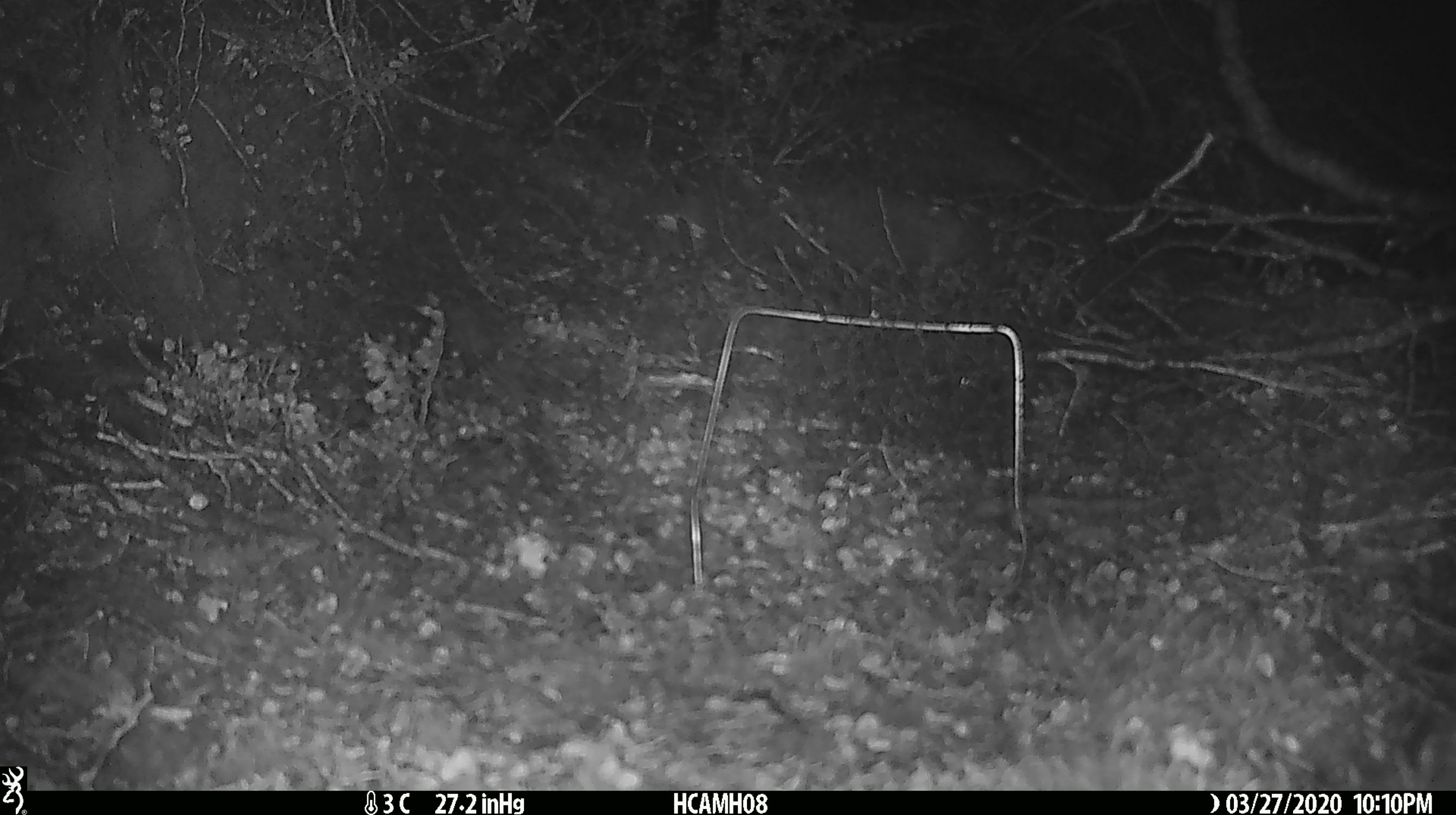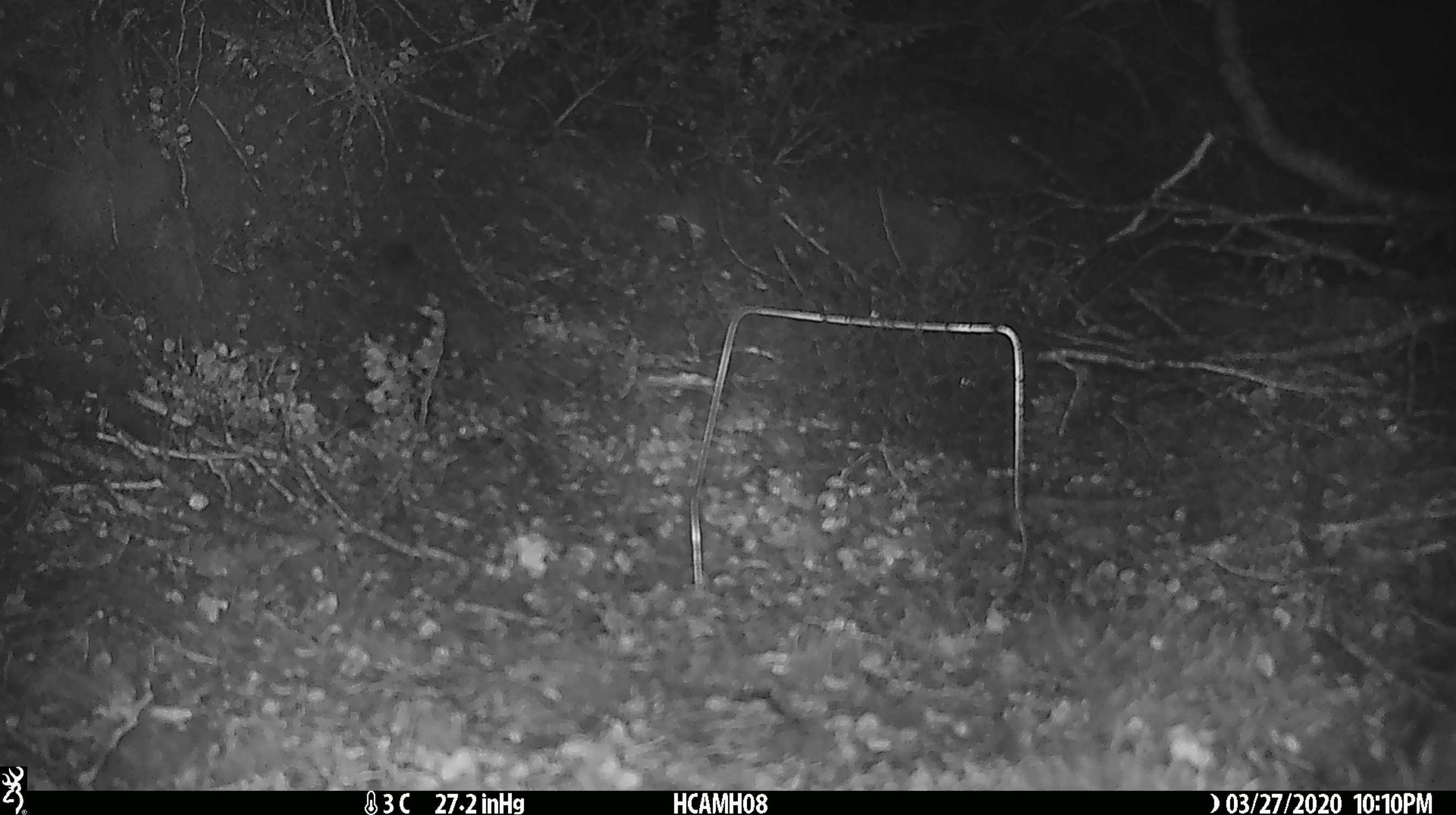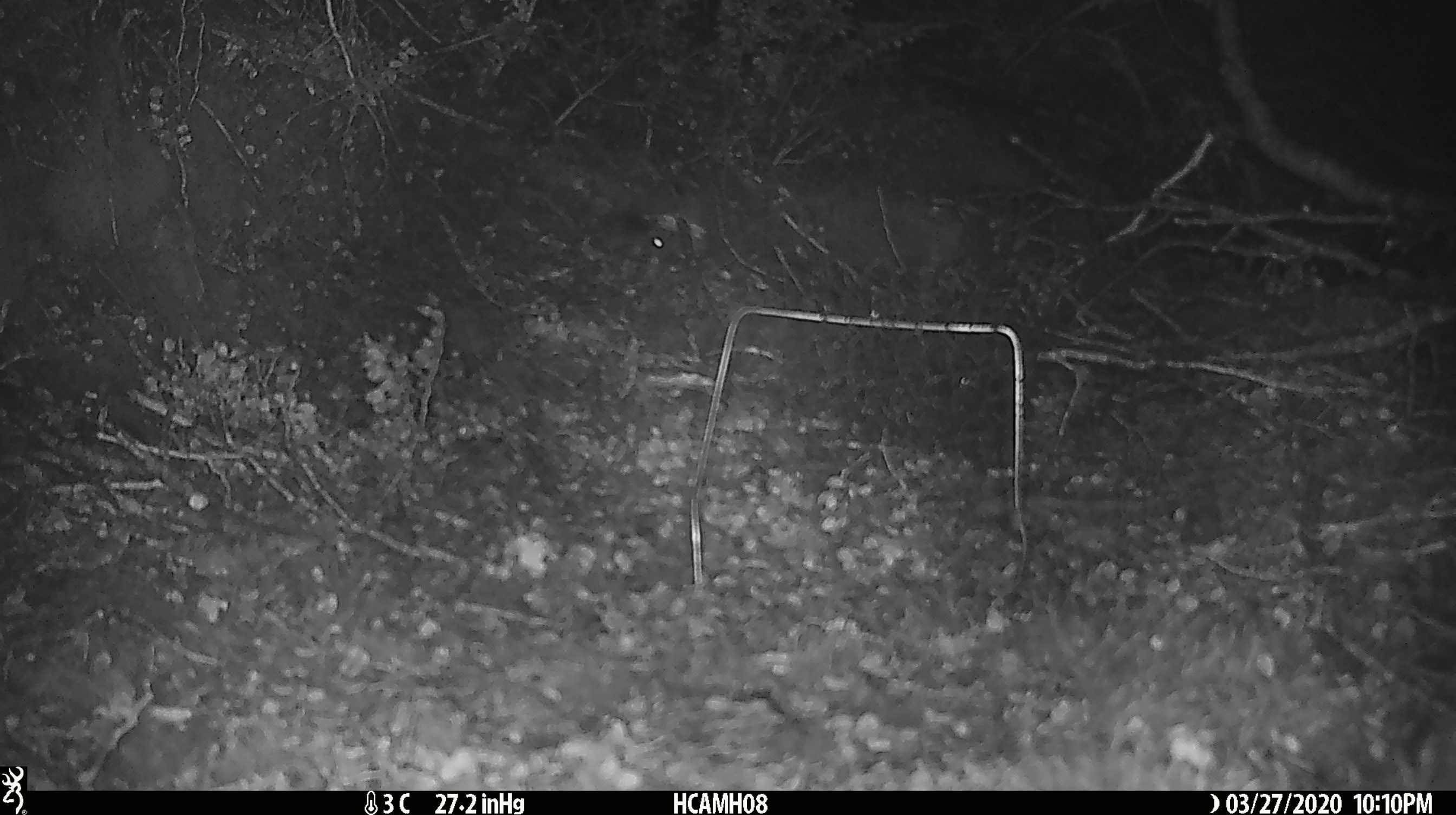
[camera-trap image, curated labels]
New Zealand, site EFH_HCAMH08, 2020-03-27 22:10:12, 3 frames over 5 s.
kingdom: Animalia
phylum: Chordata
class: Mammalia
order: Rodentia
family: Muridae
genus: Mus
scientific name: Mus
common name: mouse